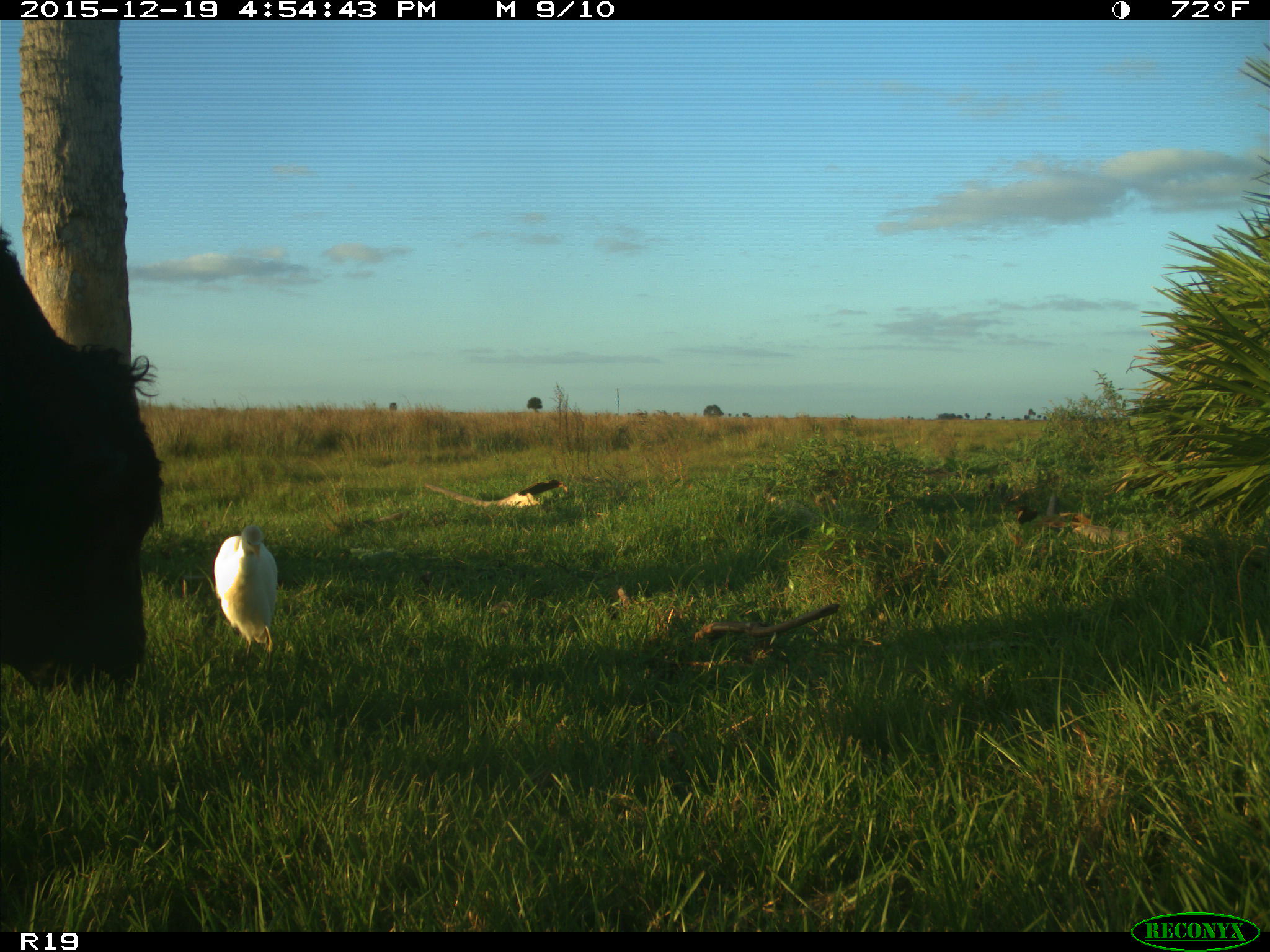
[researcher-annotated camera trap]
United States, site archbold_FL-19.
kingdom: Animalia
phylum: Chordata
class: Mammalia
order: Artiodactyla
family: Bovidae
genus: Bos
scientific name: Bos taurus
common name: domestic cow